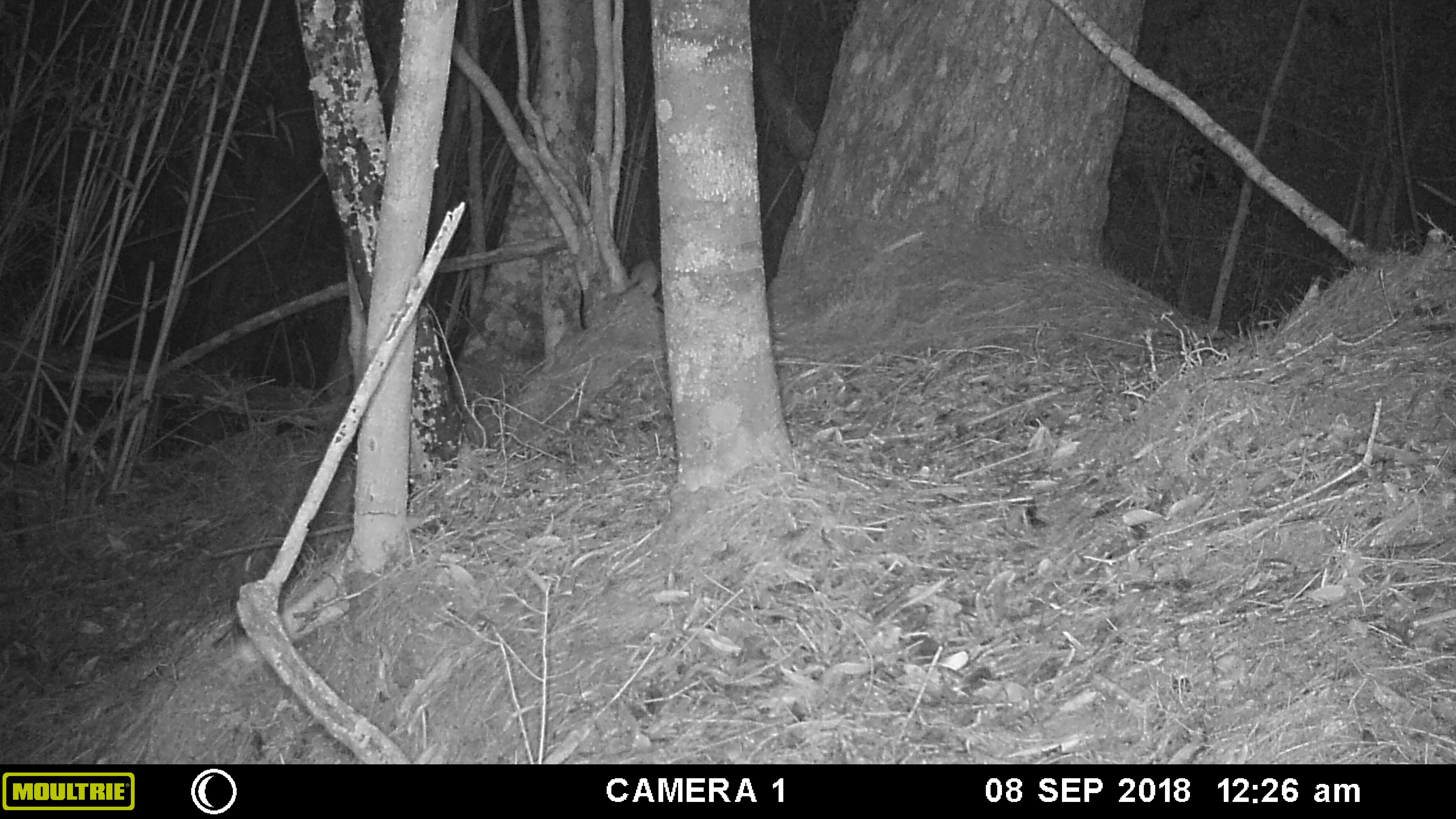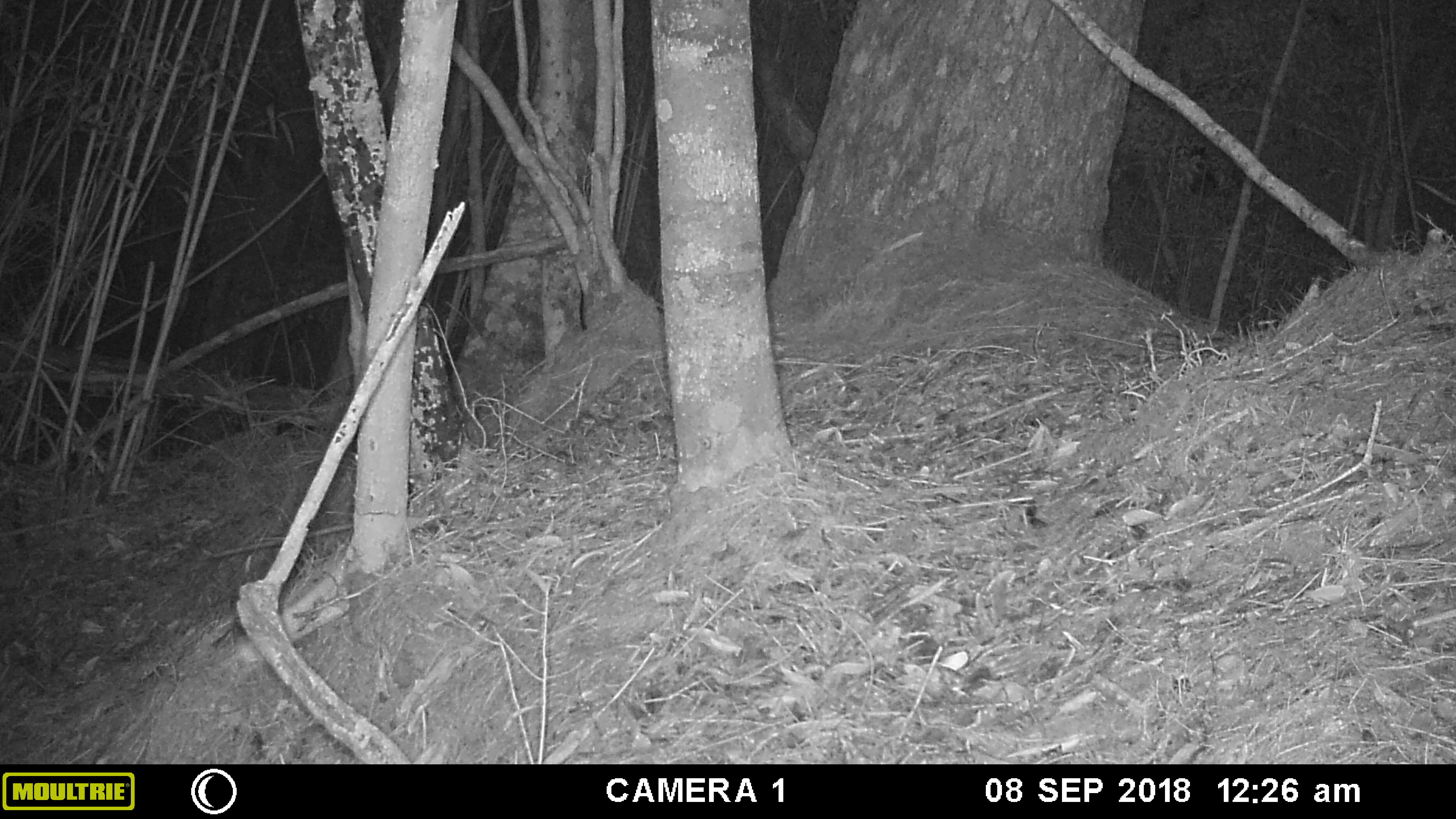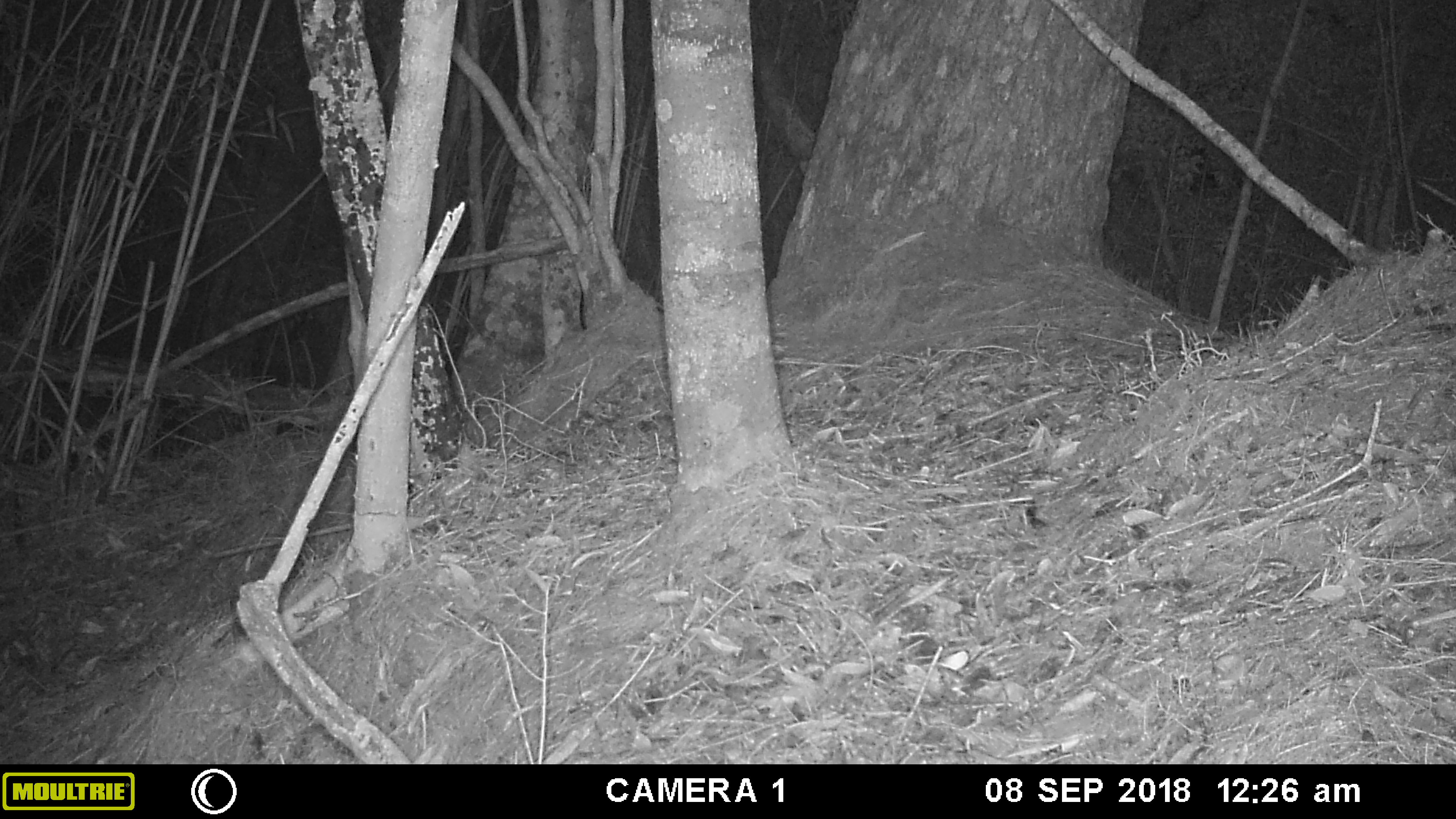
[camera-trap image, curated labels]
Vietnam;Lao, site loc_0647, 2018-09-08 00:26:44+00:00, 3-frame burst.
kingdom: Animalia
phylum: Chordata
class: Mammalia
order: Rodentia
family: Muridae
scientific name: Muridae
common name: old-world mice and rats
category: unidentified murid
Unidentified murid (old-world mice and rats) (Muridae). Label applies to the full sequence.